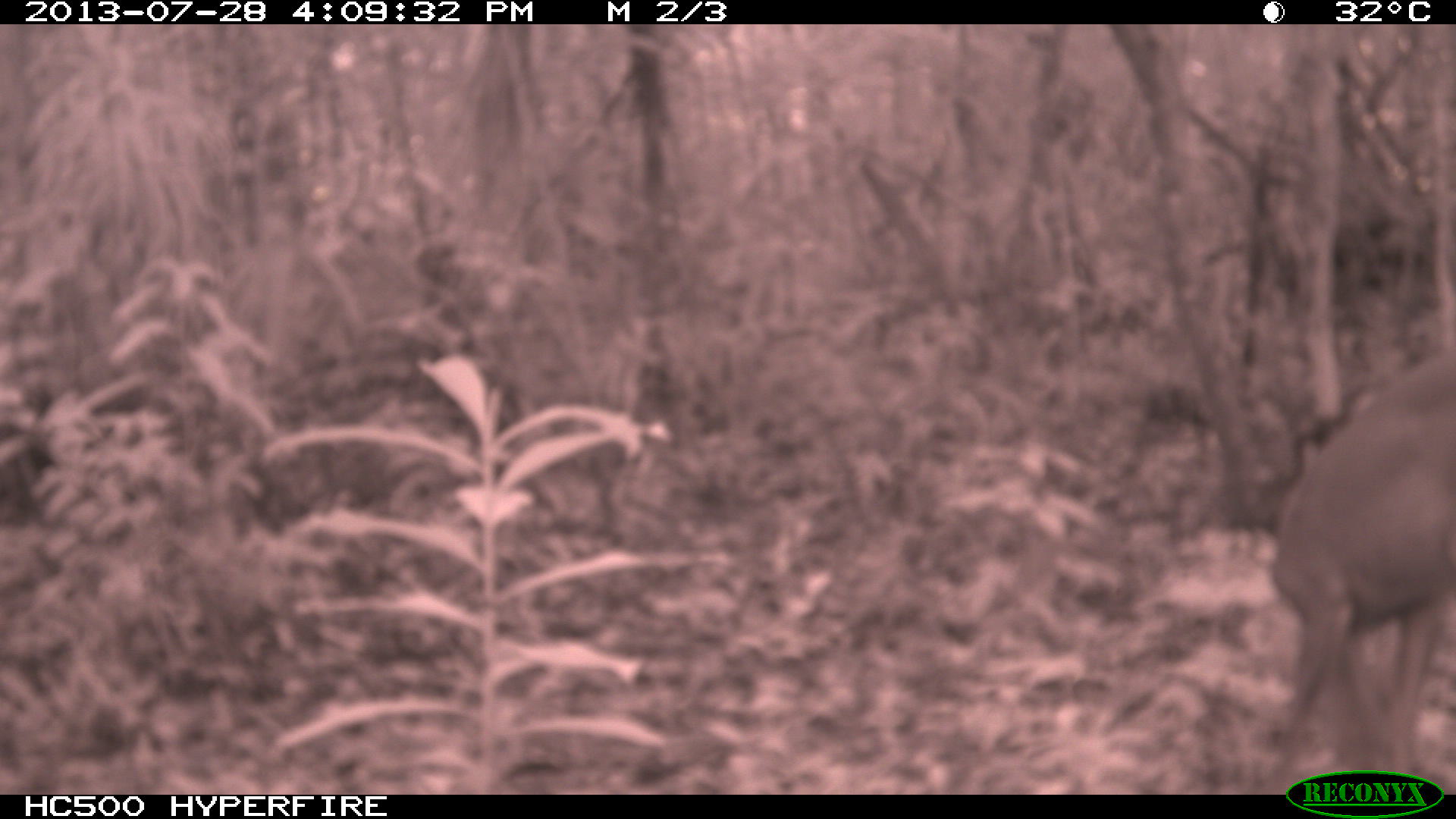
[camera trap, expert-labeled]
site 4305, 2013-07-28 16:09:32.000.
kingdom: Animalia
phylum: Chordata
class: Mammalia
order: Artiodactyla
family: Cervidae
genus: Mazama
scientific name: Mazama temama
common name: central american red brocket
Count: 1.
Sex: male.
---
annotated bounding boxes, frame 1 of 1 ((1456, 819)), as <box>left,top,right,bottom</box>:
mazama temama: <box>1260,342,1455,792</box>